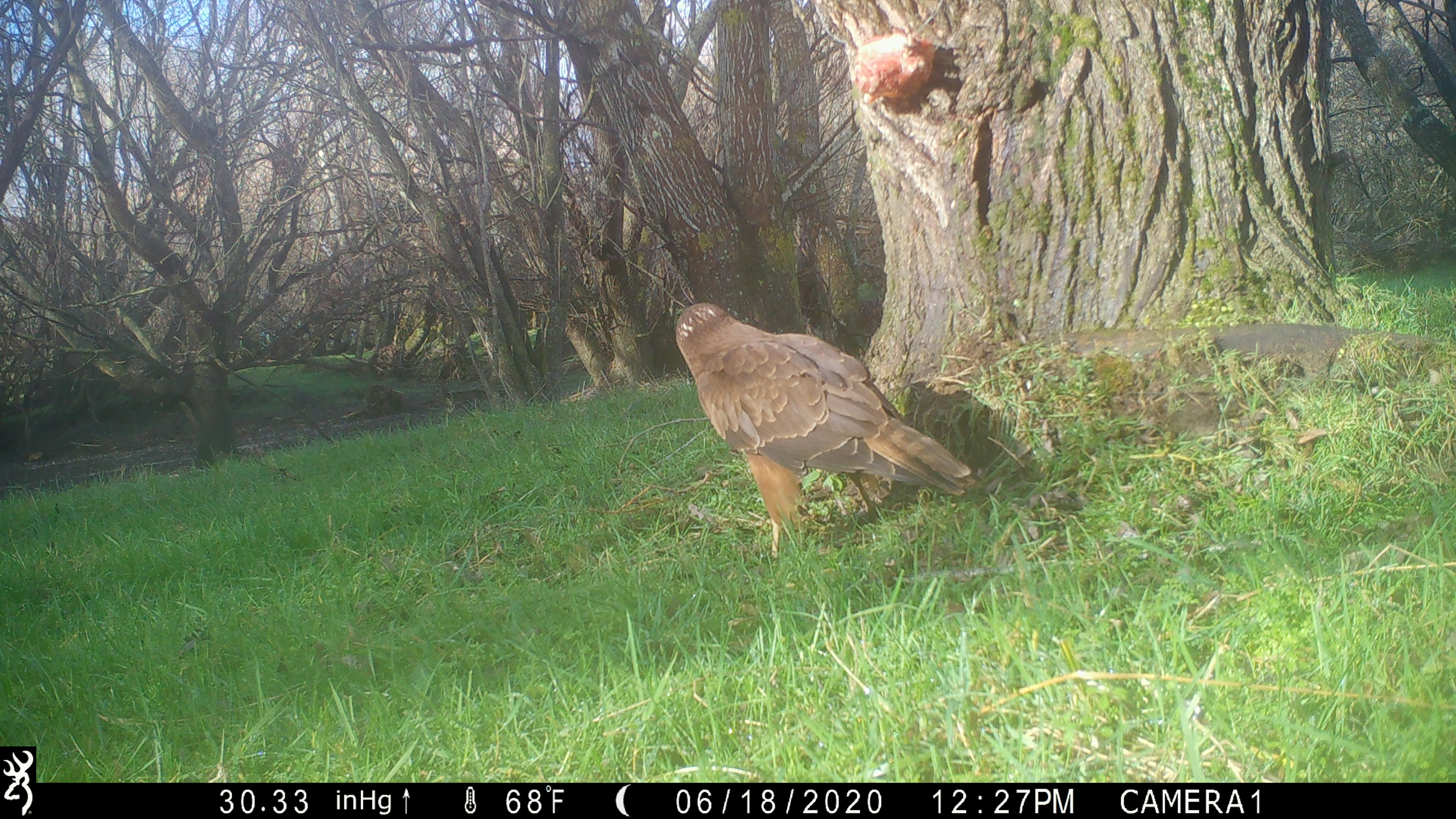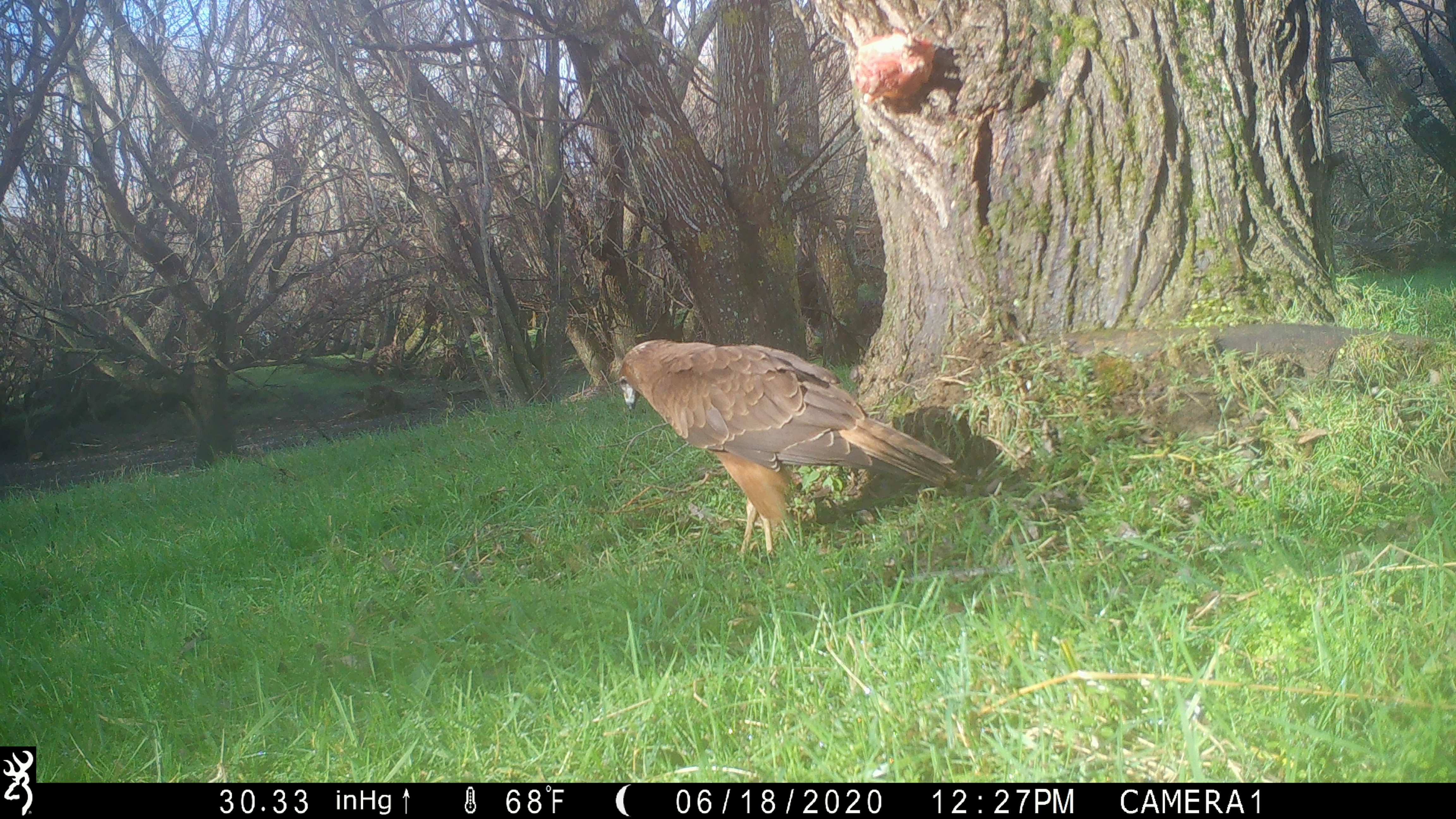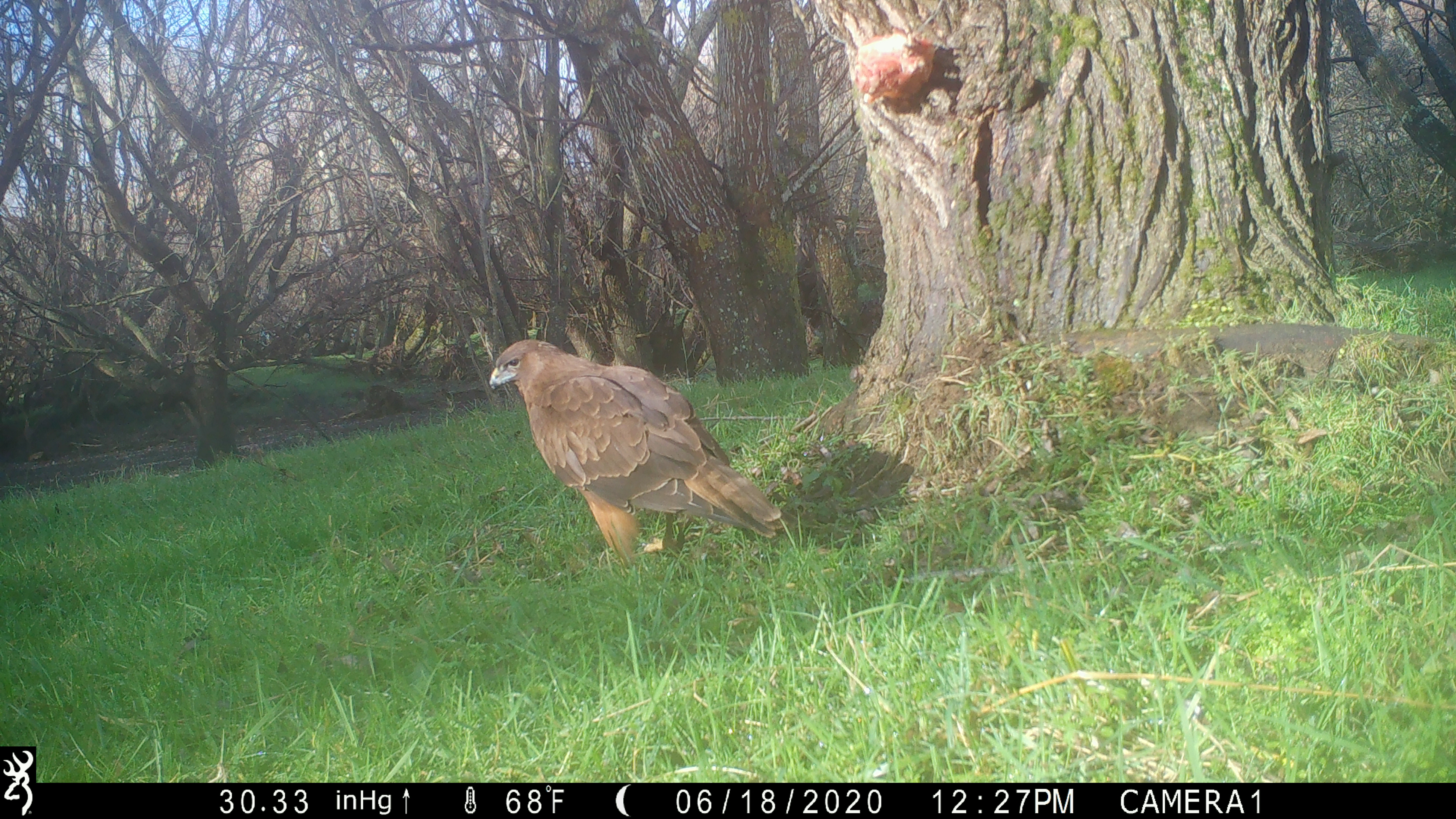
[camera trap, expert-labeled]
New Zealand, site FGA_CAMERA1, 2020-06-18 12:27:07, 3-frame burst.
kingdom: Animalia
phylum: Chordata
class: Aves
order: Accipitriformes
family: Accipitridae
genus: Circus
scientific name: Circus approximans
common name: swamp harrier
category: harrier